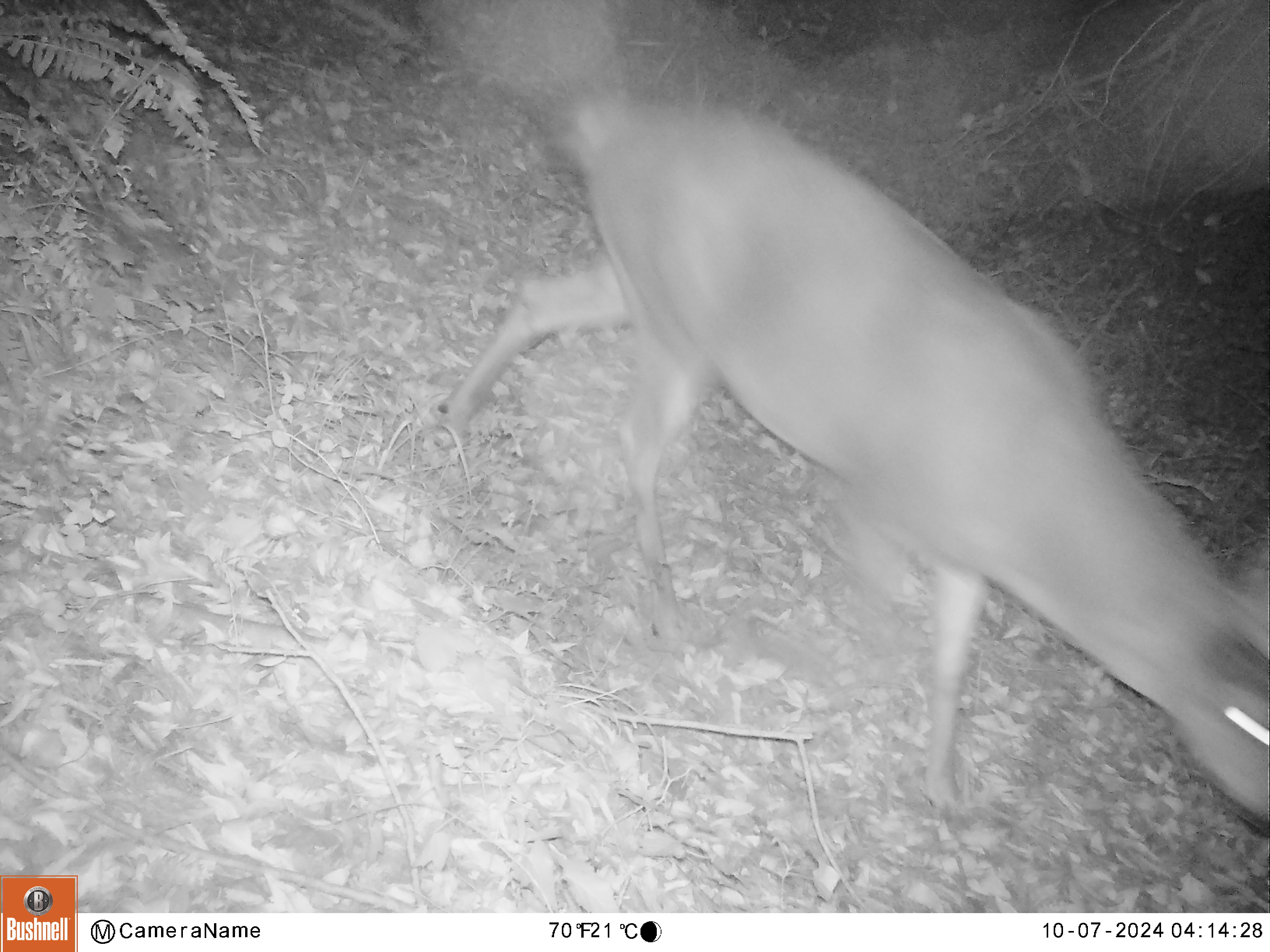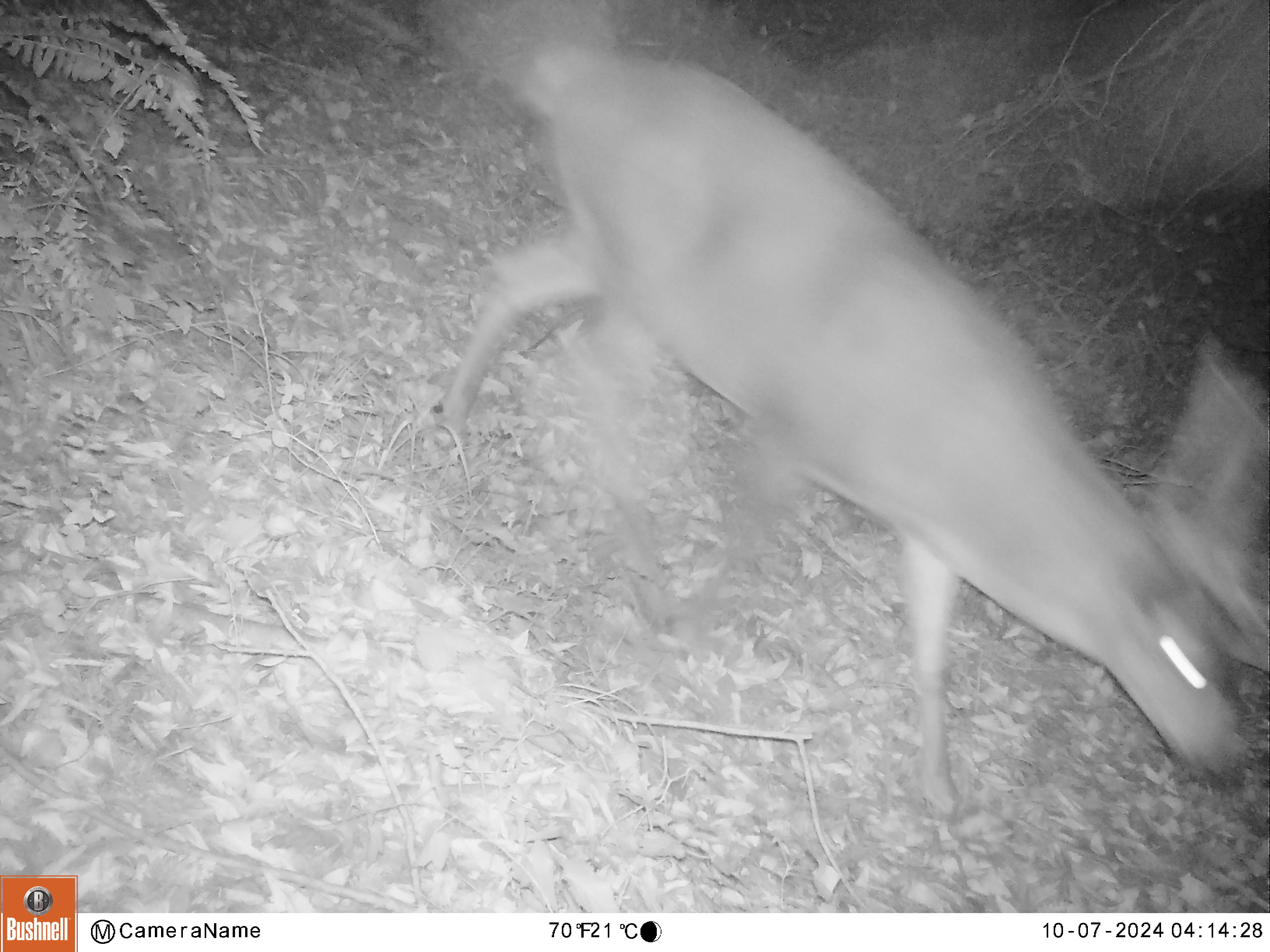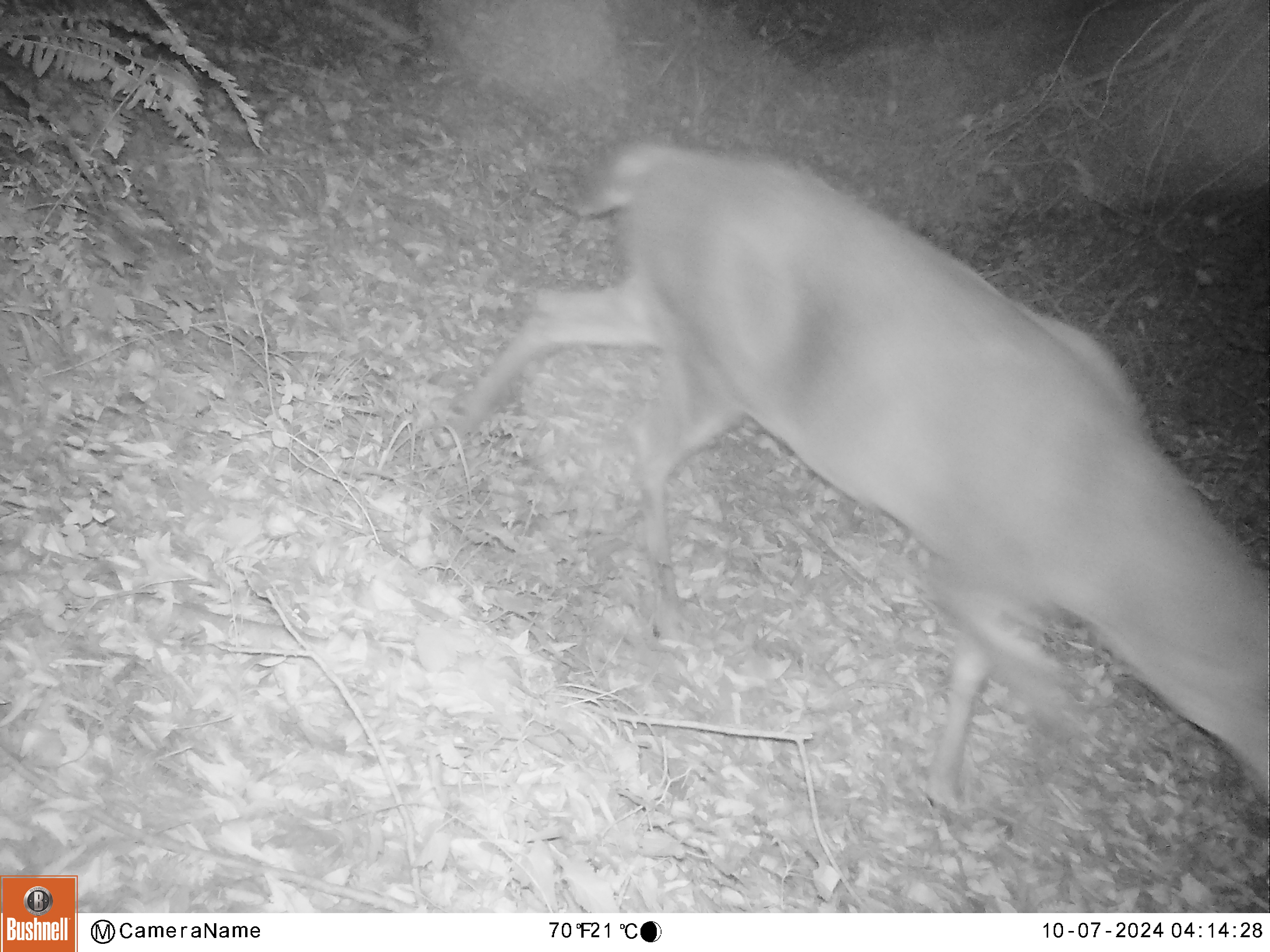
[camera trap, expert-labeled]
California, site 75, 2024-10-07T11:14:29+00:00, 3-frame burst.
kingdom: Animalia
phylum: Chordata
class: Mammalia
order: Artiodactyla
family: Cervidae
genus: Odocoileus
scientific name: Odocoileus hemionus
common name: mule deer